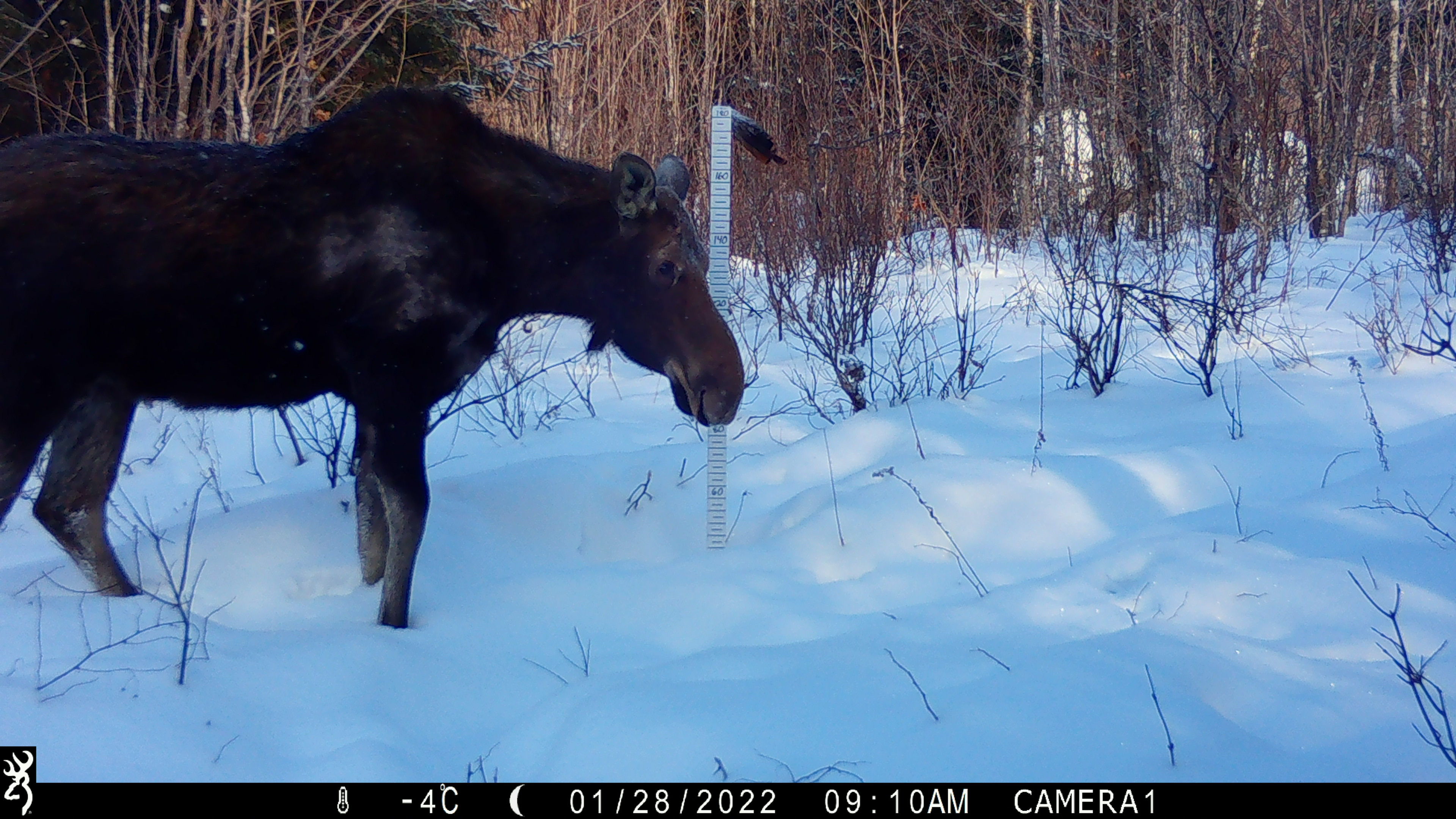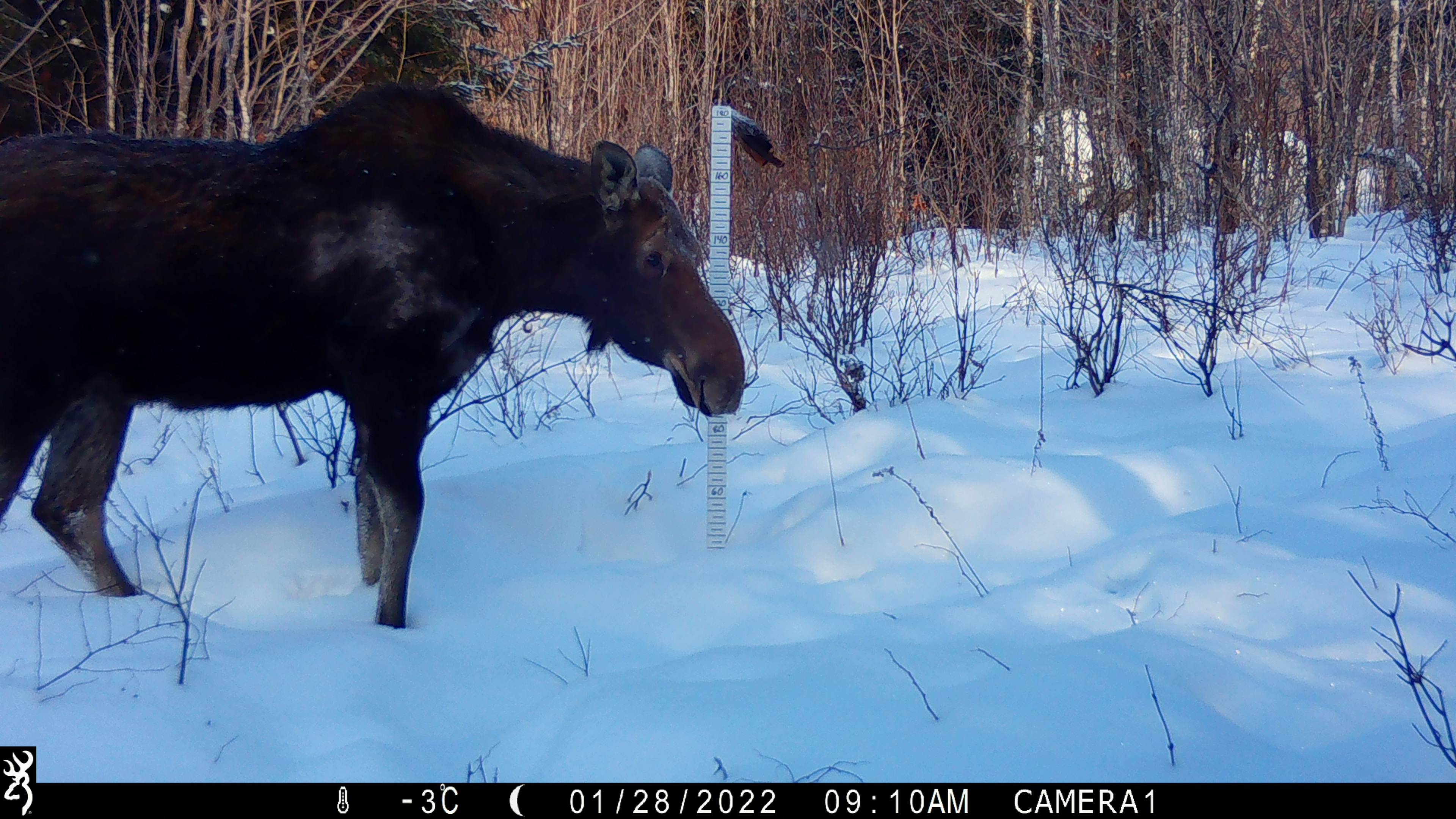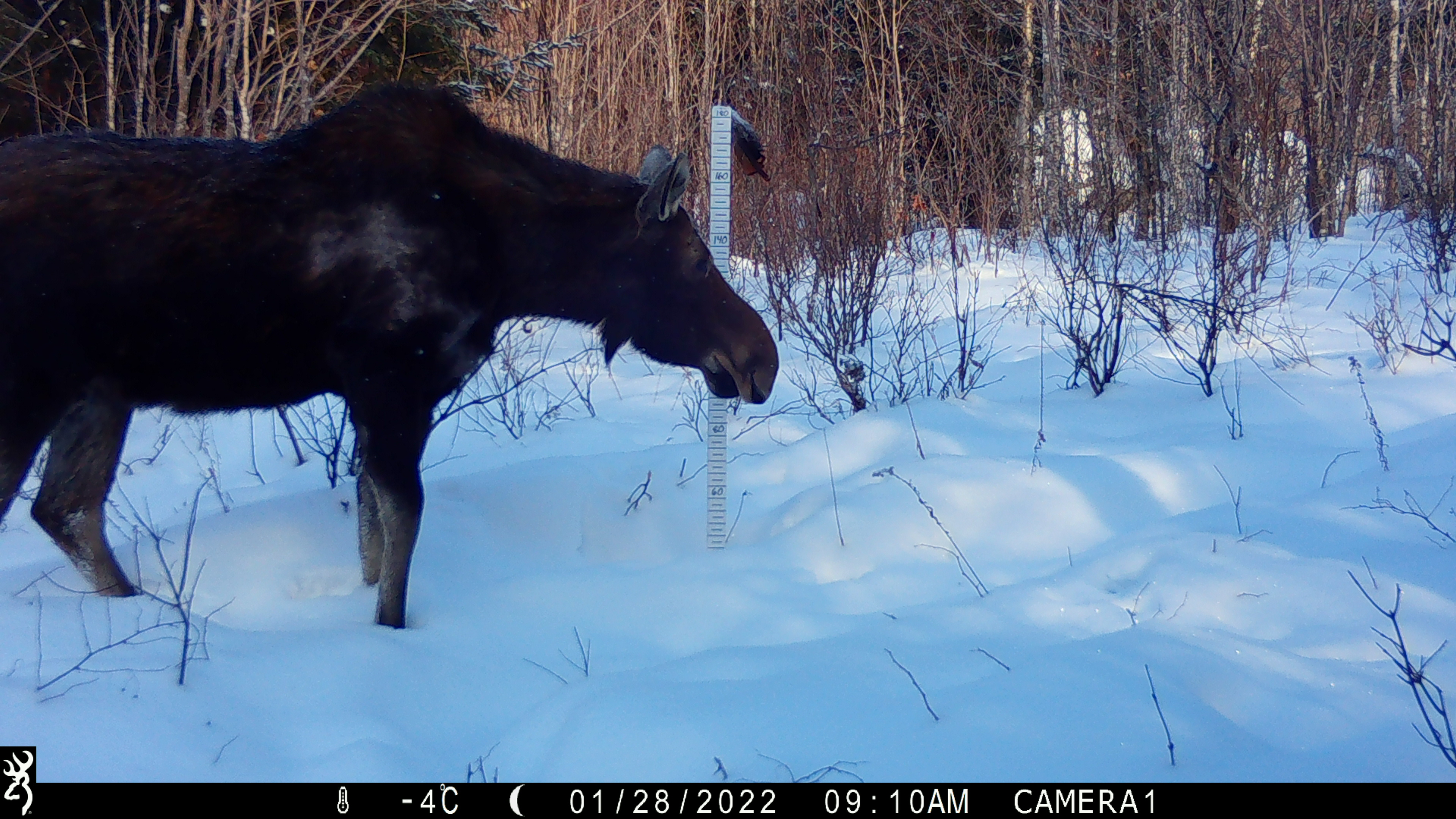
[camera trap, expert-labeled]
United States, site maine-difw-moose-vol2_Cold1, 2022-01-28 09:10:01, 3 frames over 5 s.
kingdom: Animalia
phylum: Chordata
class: Mammalia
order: Artiodactyla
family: Cervidae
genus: Alces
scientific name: Alces alces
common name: moose